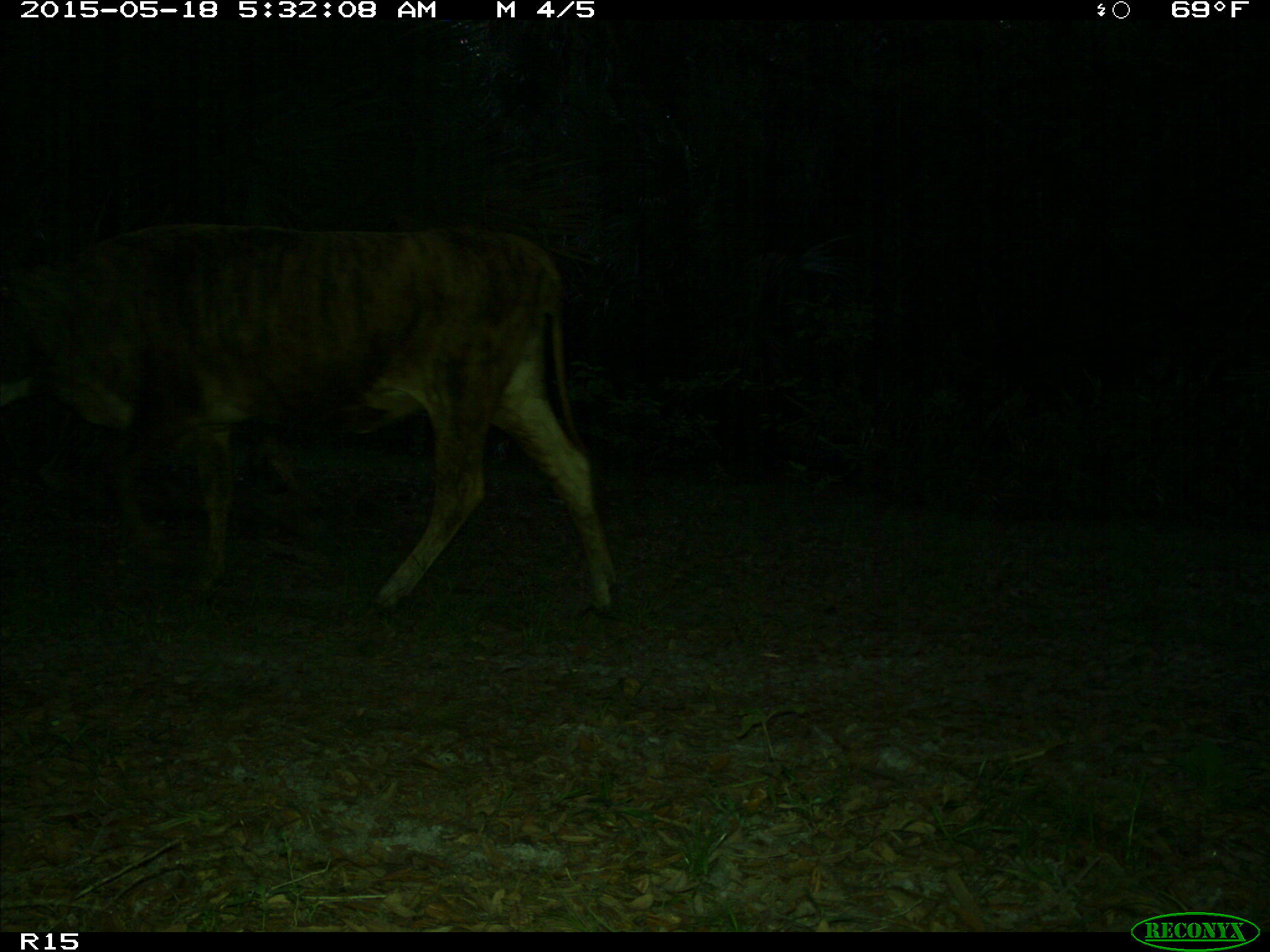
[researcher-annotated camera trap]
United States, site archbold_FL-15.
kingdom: Animalia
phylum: Chordata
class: Mammalia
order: Artiodactyla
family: Bovidae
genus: Bos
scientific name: Bos taurus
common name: domestic cow